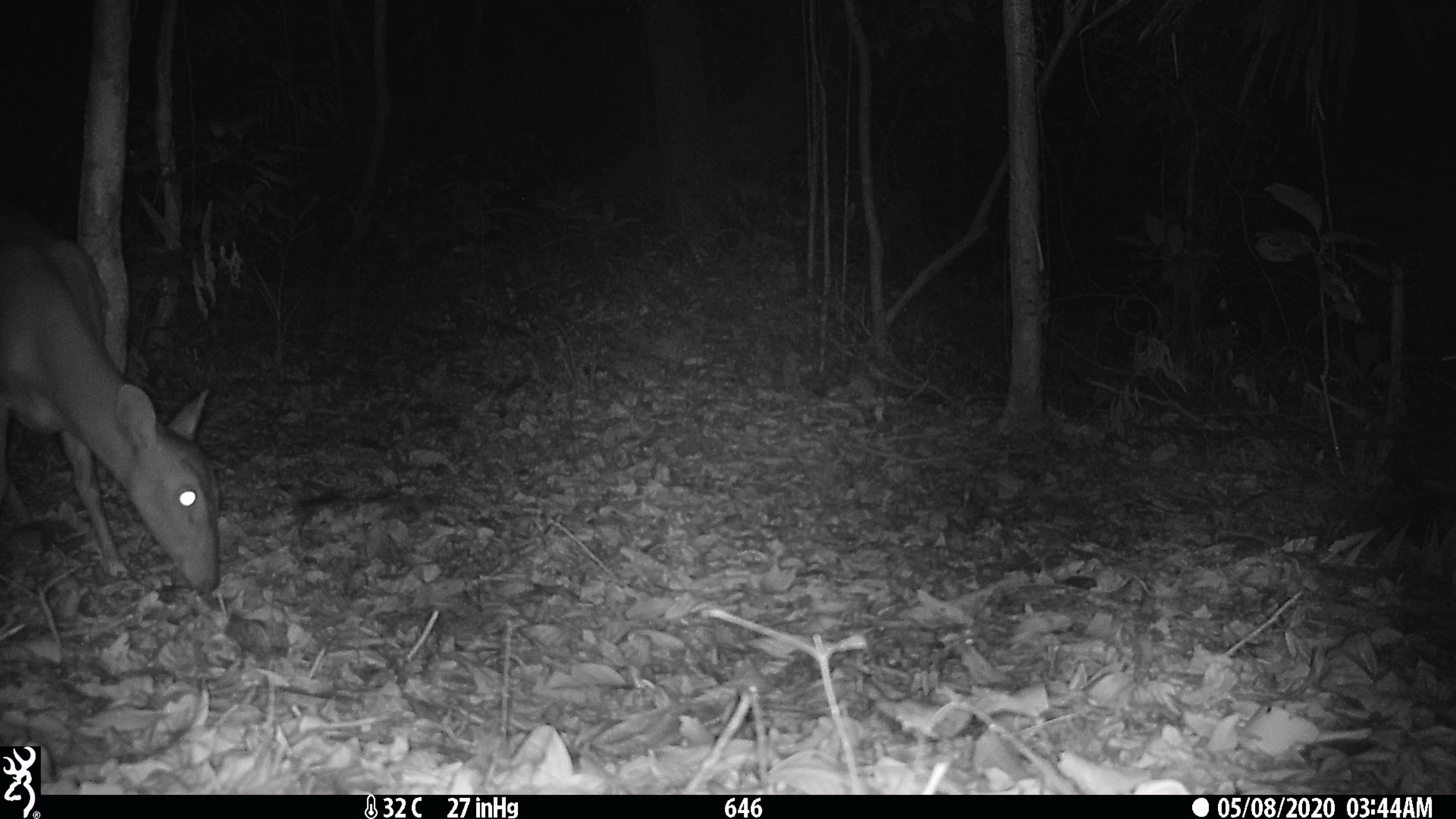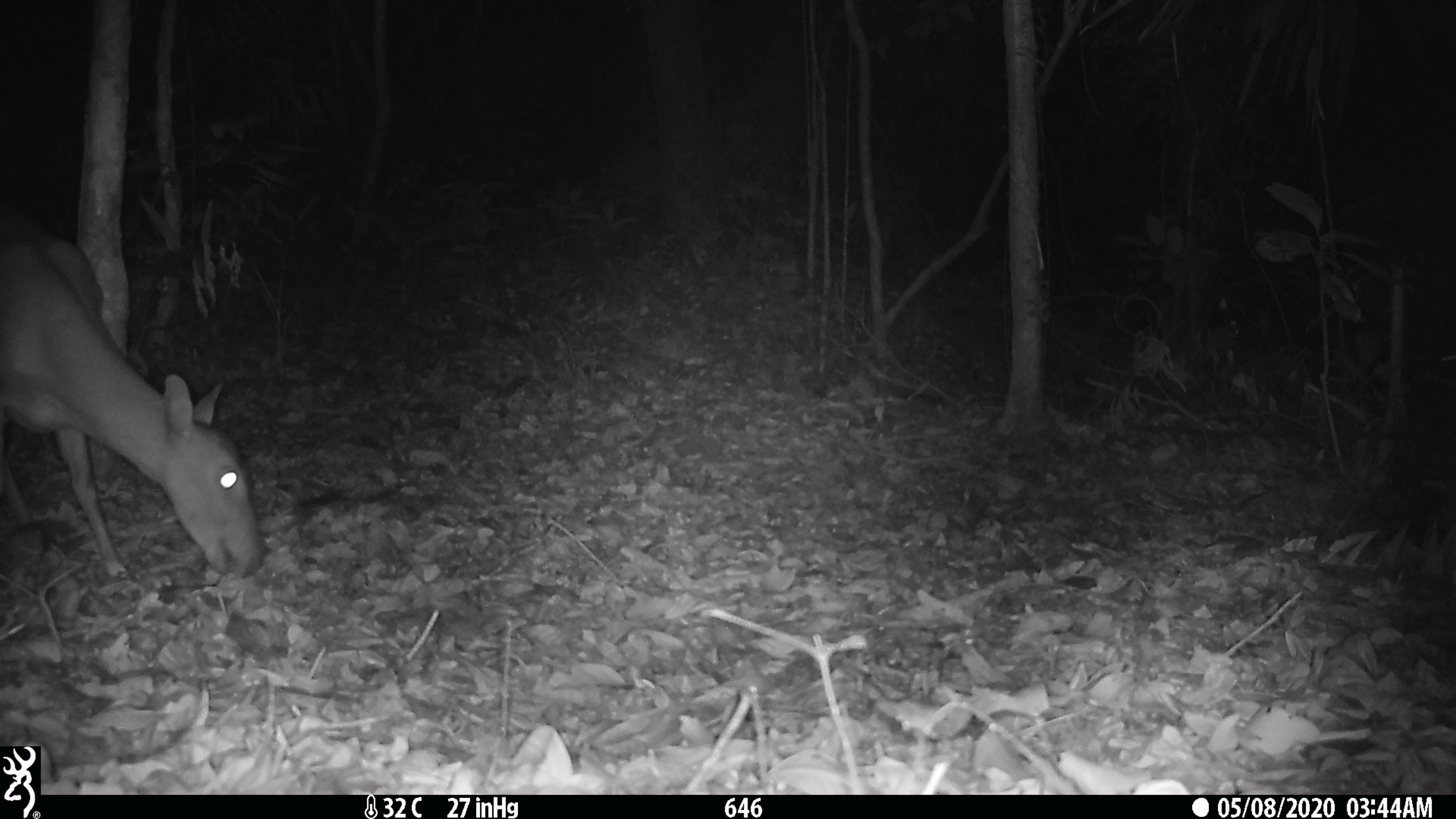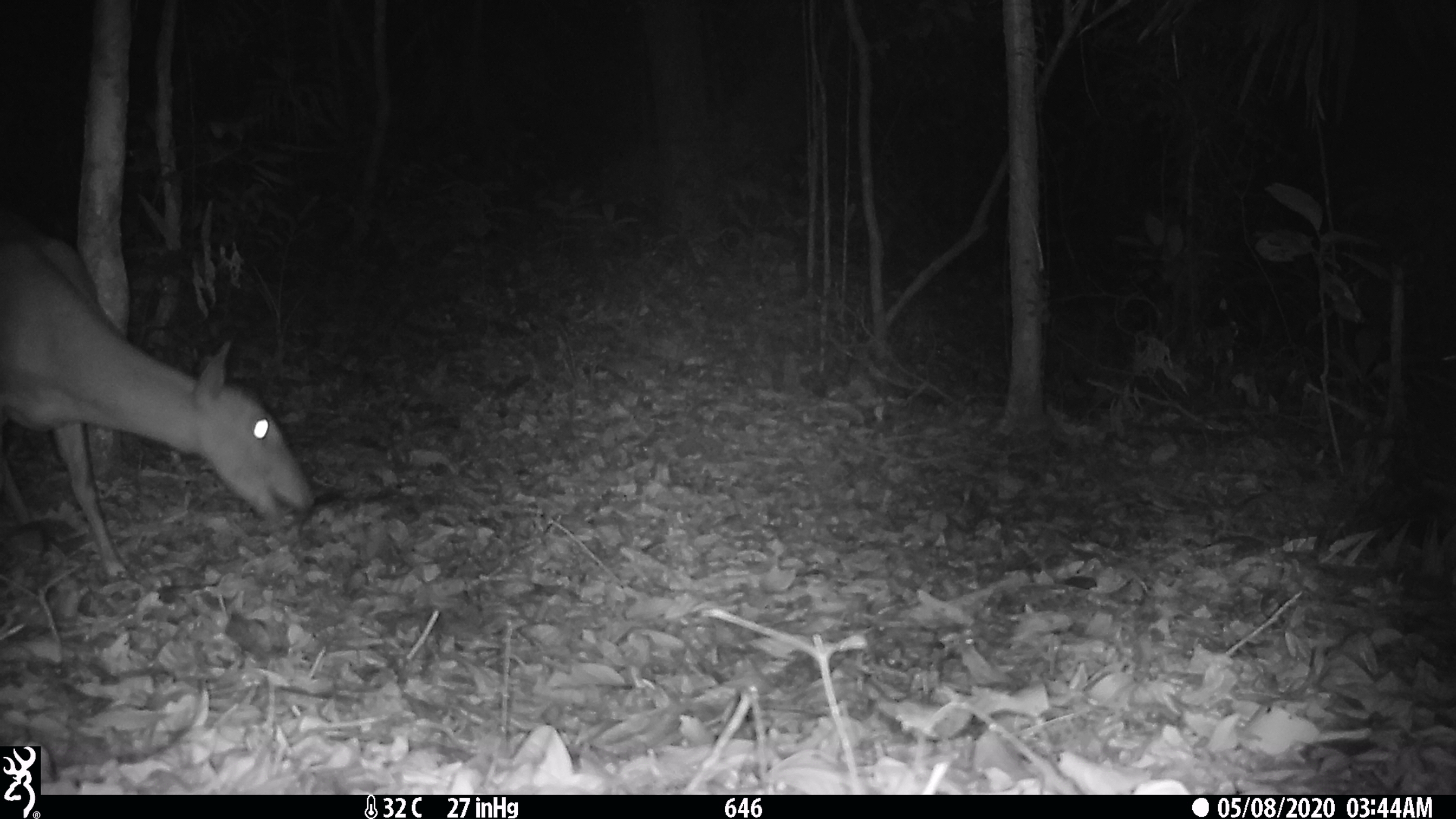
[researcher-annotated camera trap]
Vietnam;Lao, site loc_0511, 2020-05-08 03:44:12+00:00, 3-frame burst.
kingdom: Animalia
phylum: Chordata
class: Mammalia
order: Artiodactyla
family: Cervidae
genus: Muntiacus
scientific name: Muntiacus vuquangensis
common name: large-antlered muntjac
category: large antlered muntjac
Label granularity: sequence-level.